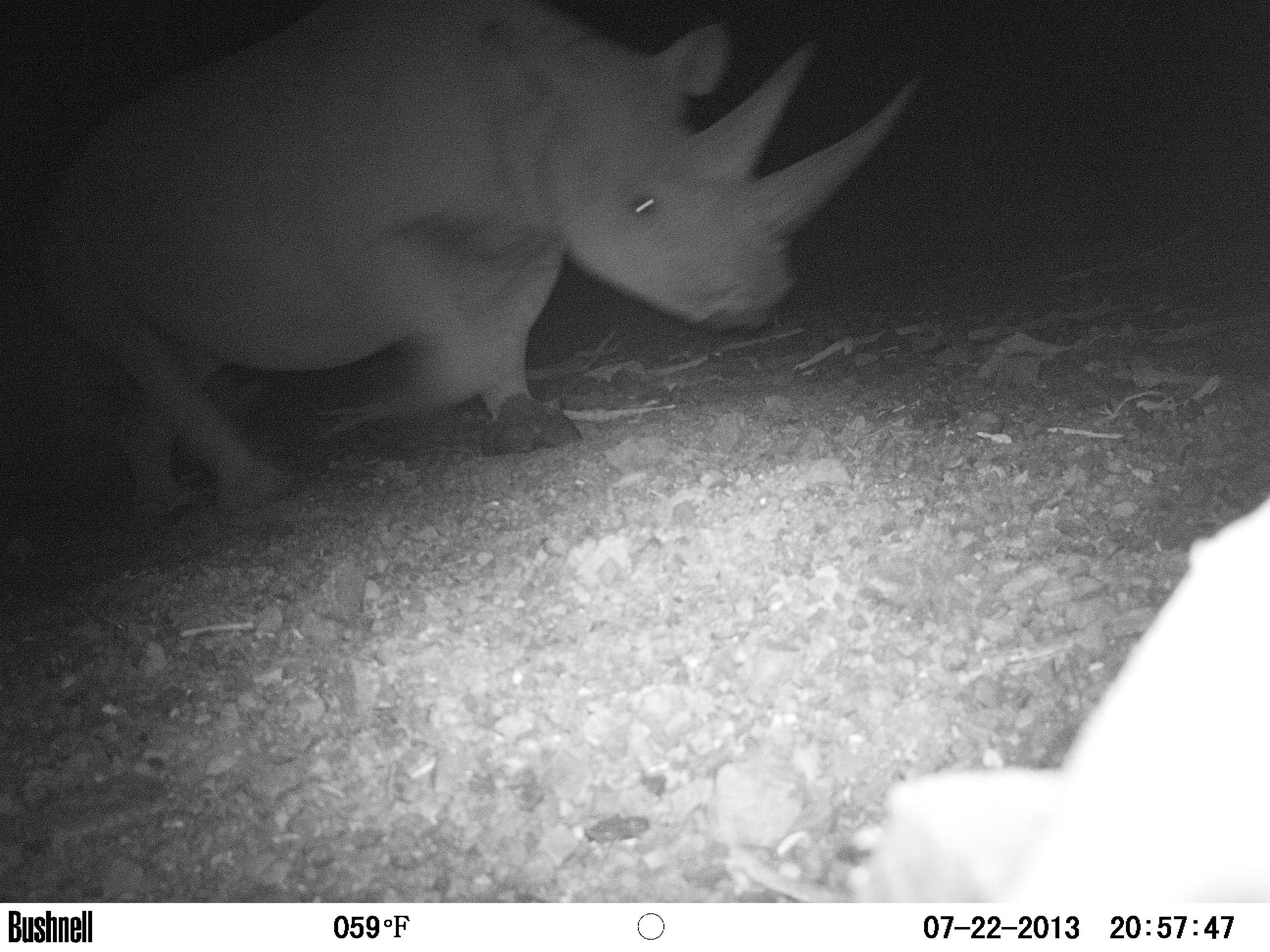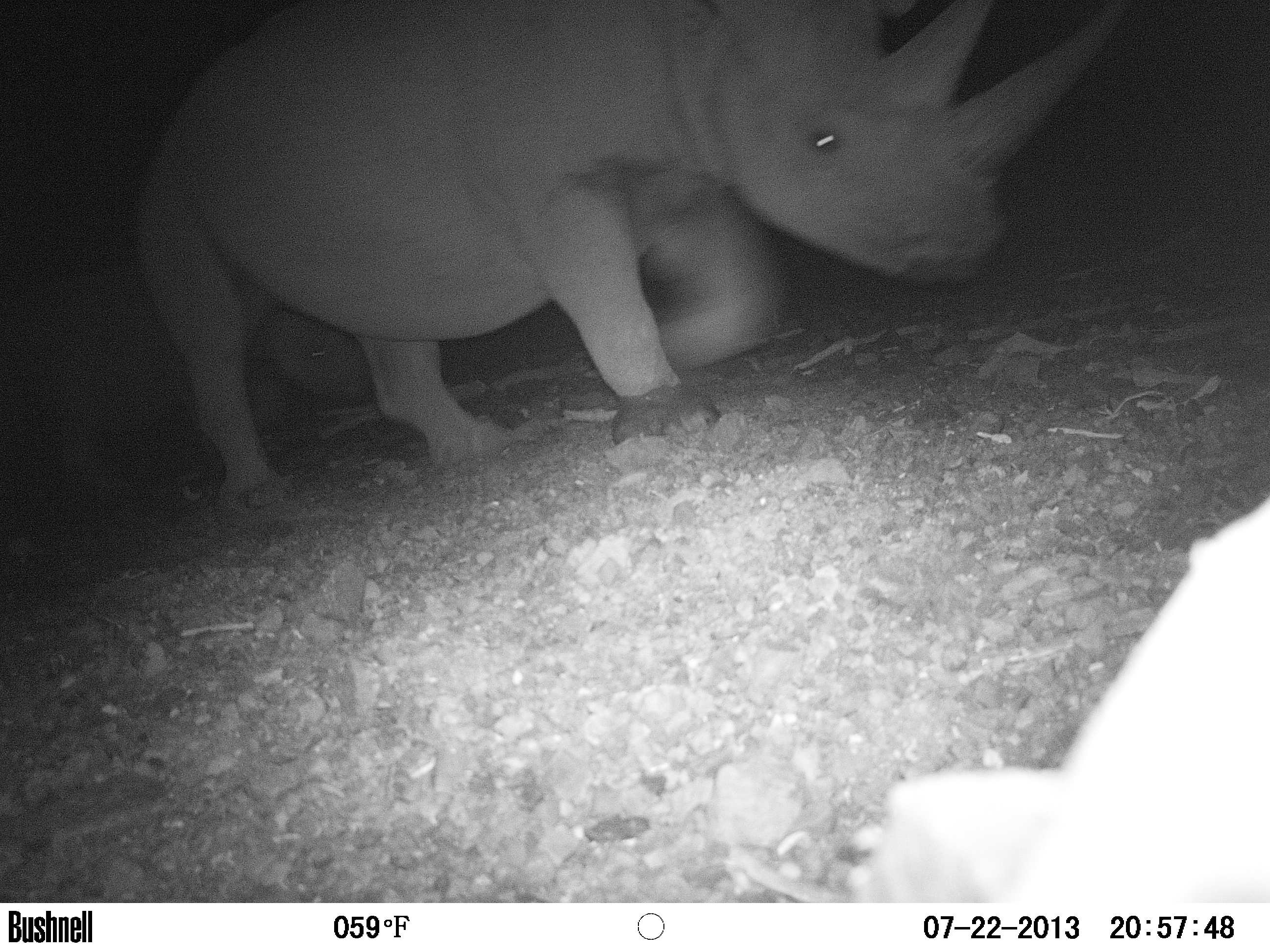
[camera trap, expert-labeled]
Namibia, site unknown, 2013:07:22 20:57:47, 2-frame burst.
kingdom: Animalia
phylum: Chordata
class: Mammalia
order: Perissodactyla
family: Rhinocerotidae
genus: Diceros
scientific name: Diceros bicornis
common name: black rhinoceros